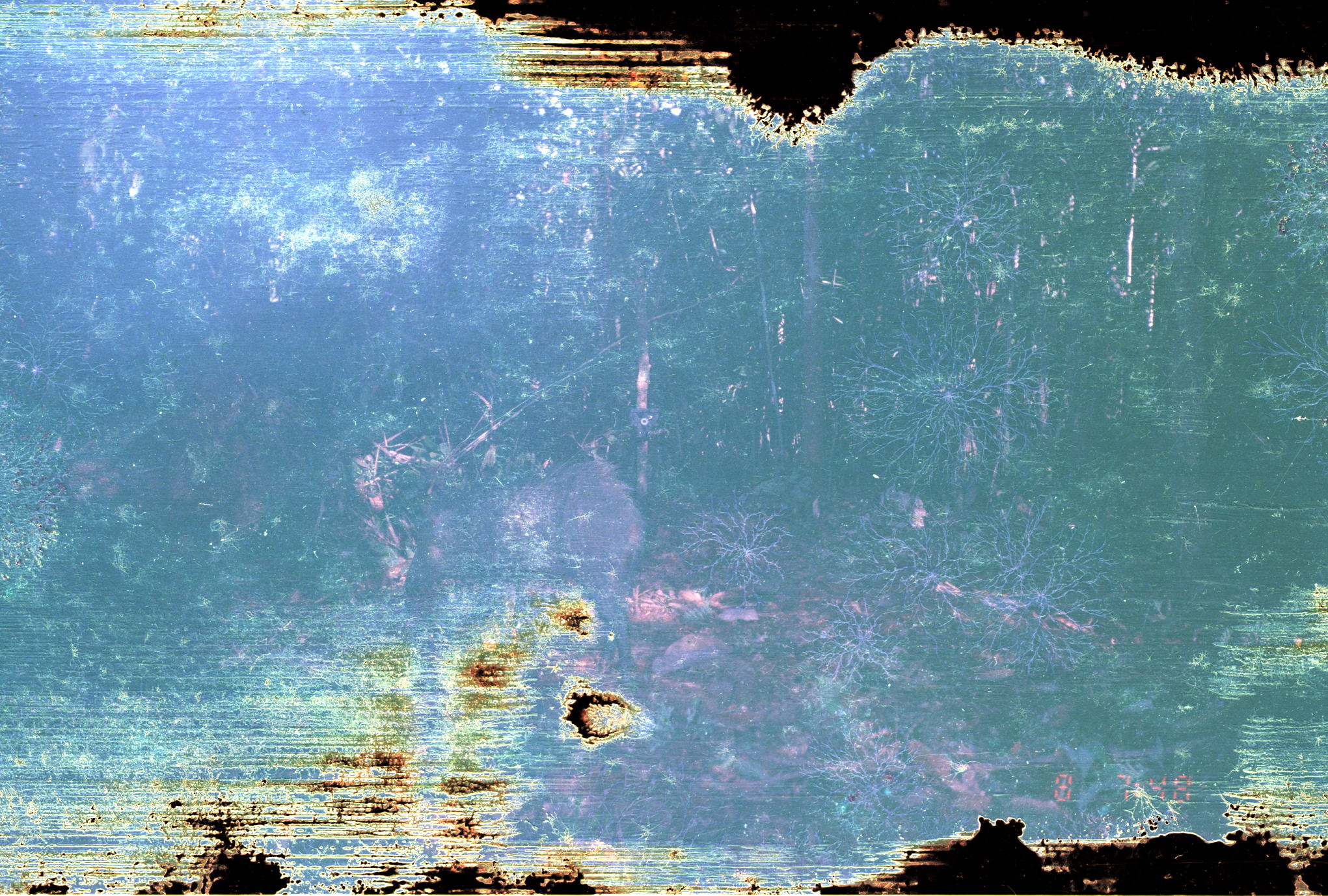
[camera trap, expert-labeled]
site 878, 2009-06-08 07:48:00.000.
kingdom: Animalia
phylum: Chordata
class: Mammalia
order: Artiodactyla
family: Tayassuidae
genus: Pecari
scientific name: Pecari tajacu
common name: collared peccary